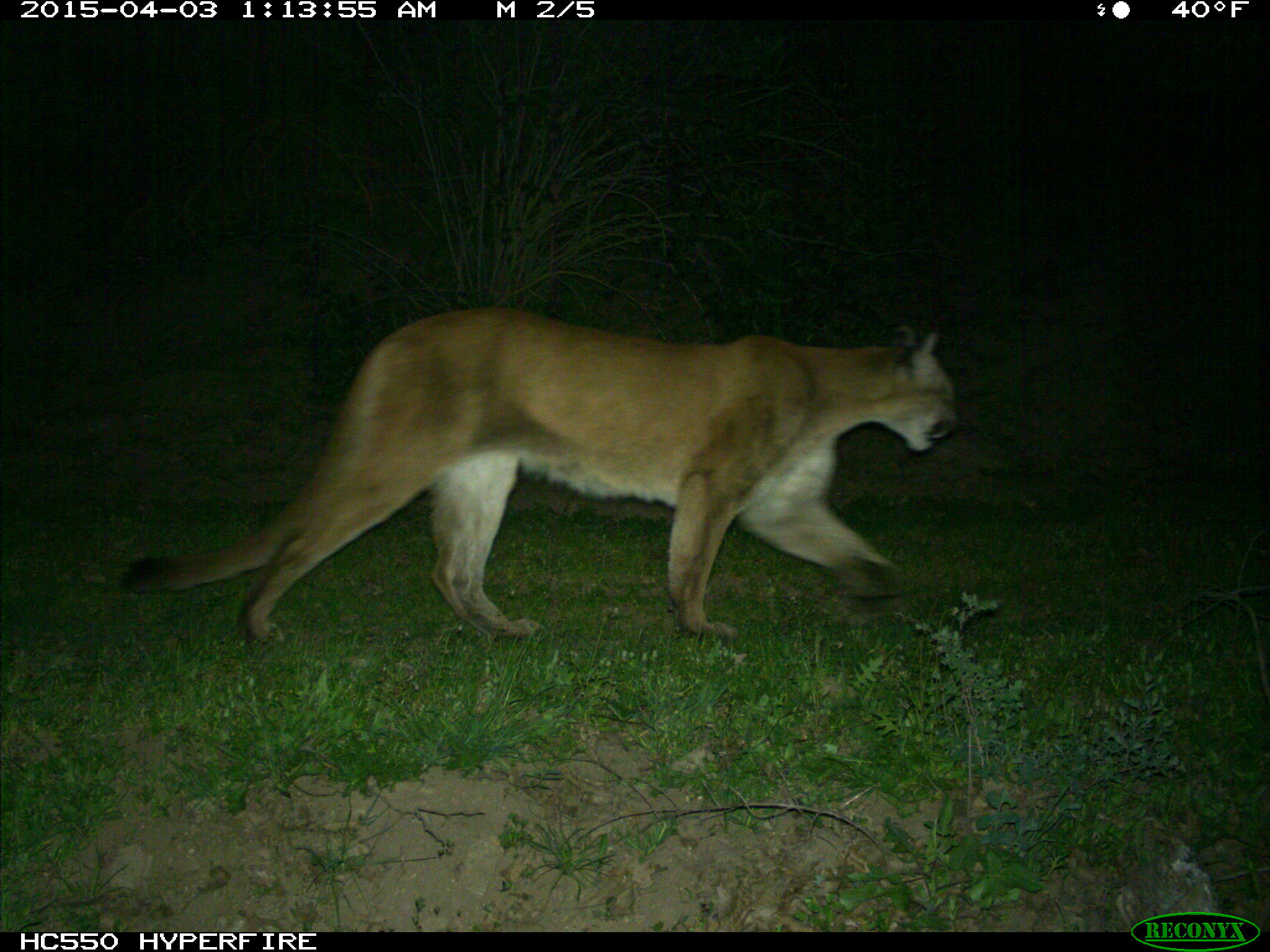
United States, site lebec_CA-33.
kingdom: Animalia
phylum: Chordata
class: Mammalia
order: Carnivora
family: Felidae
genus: Puma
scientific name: Puma concolor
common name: mountain lion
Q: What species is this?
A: Puma concolor (mountain lion).